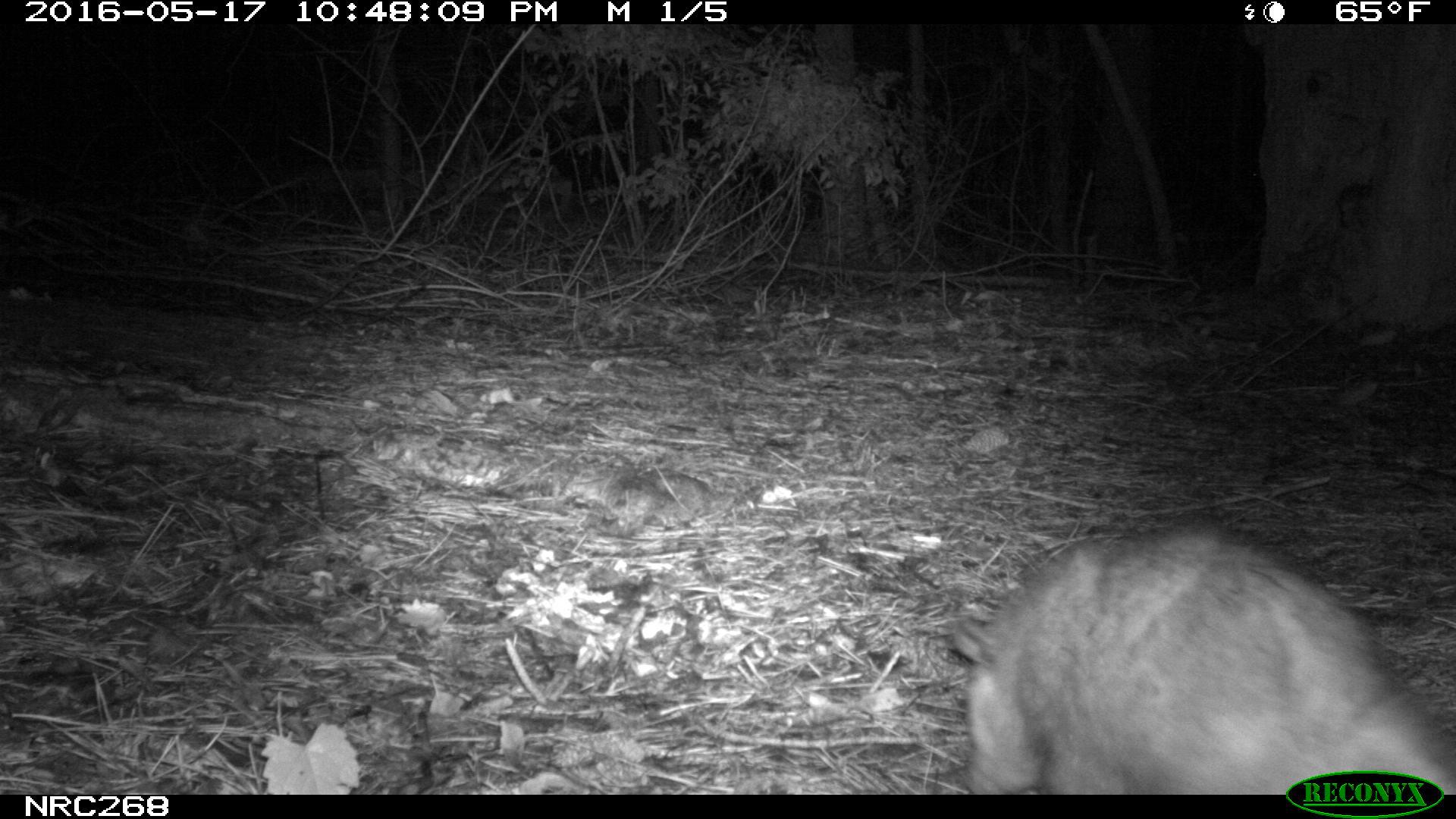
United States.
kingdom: Animalia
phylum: Chordata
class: Mammalia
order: Didelphimorphia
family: Didelphidae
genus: Didelphis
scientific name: Didelphis virginiana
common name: virginia opossum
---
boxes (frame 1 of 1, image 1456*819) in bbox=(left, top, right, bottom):
Virginia Opossum: bbox=(934, 534, 1454, 792)